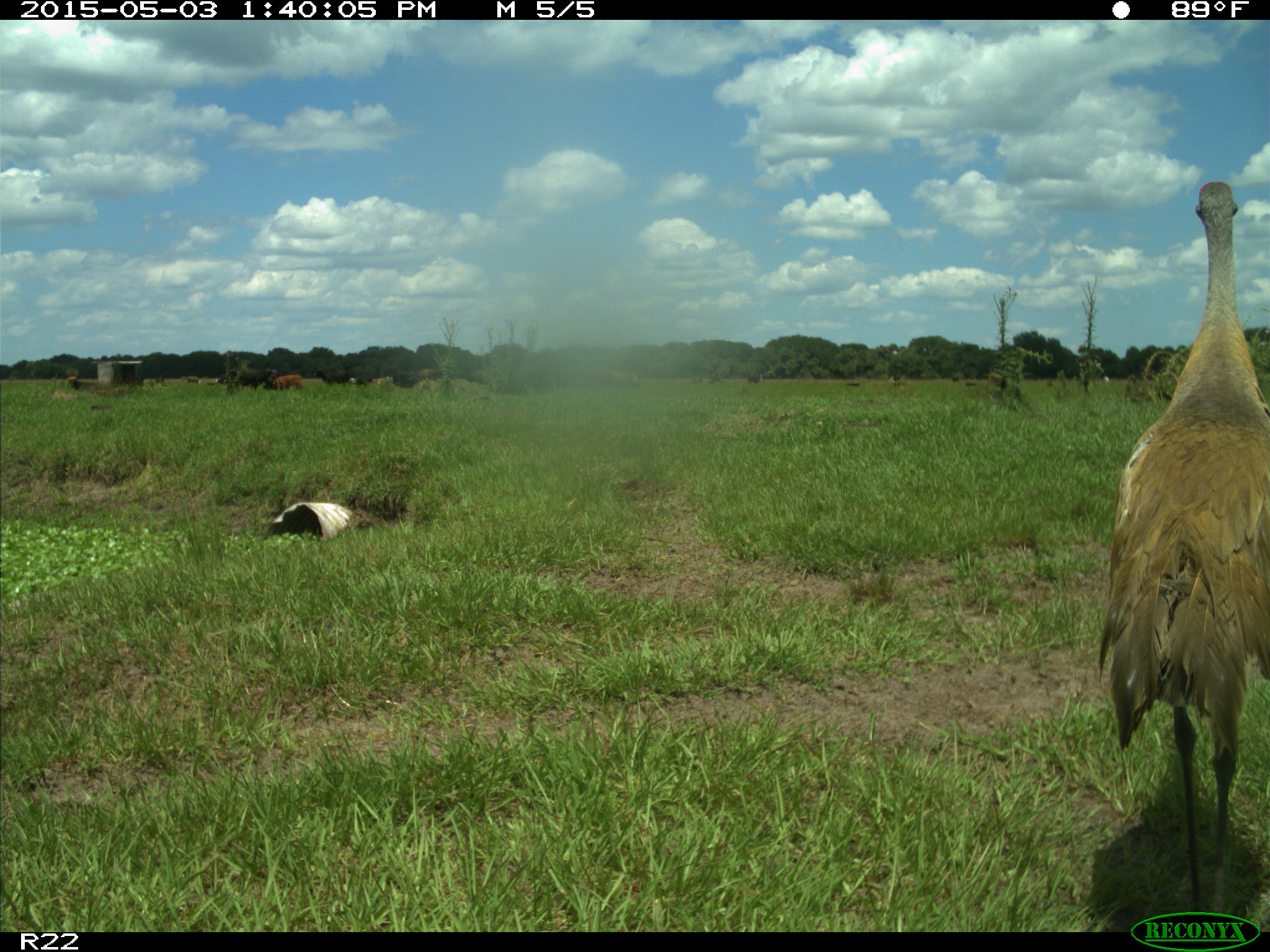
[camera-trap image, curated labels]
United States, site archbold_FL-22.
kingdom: Animalia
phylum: Chordata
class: Mammalia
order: Artiodactyla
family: Bovidae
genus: Bos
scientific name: Bos taurus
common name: domestic cow